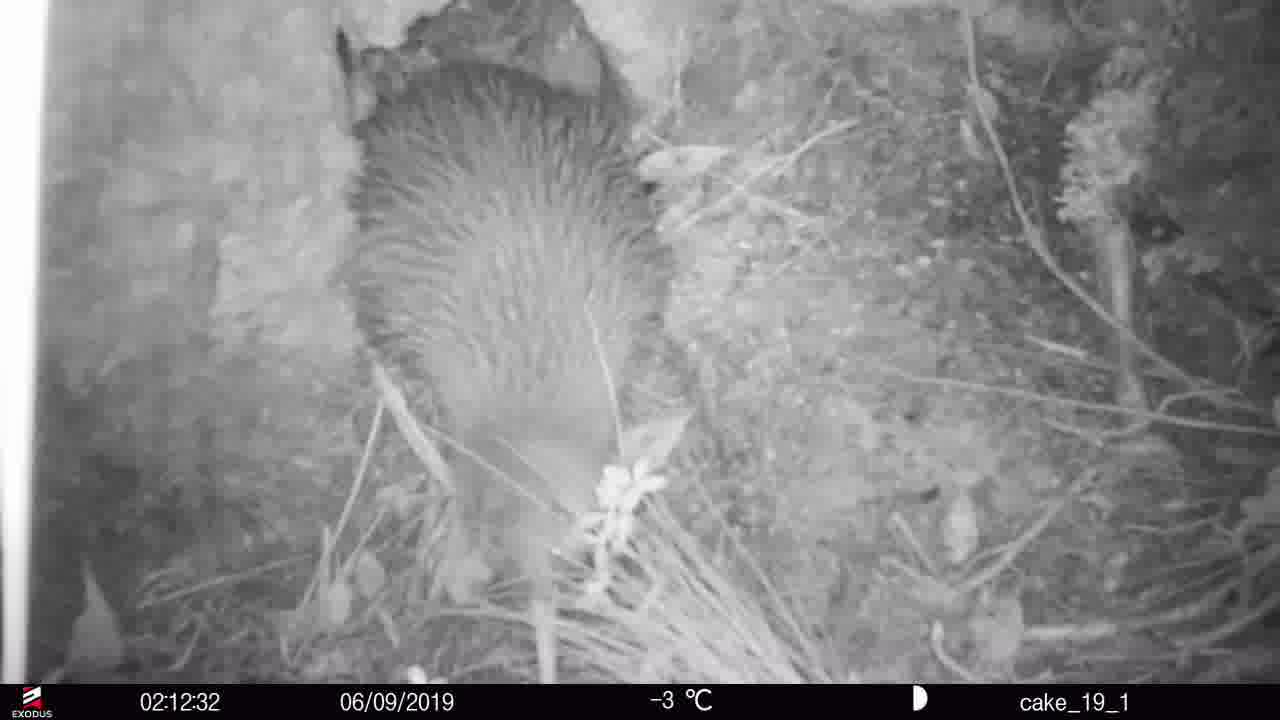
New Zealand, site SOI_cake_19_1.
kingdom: Animalia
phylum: Chordata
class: Aves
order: Apterygiformes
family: Apterygidae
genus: Apteryx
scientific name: Apteryx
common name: kiwi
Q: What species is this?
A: Kiwi (Apteryx).